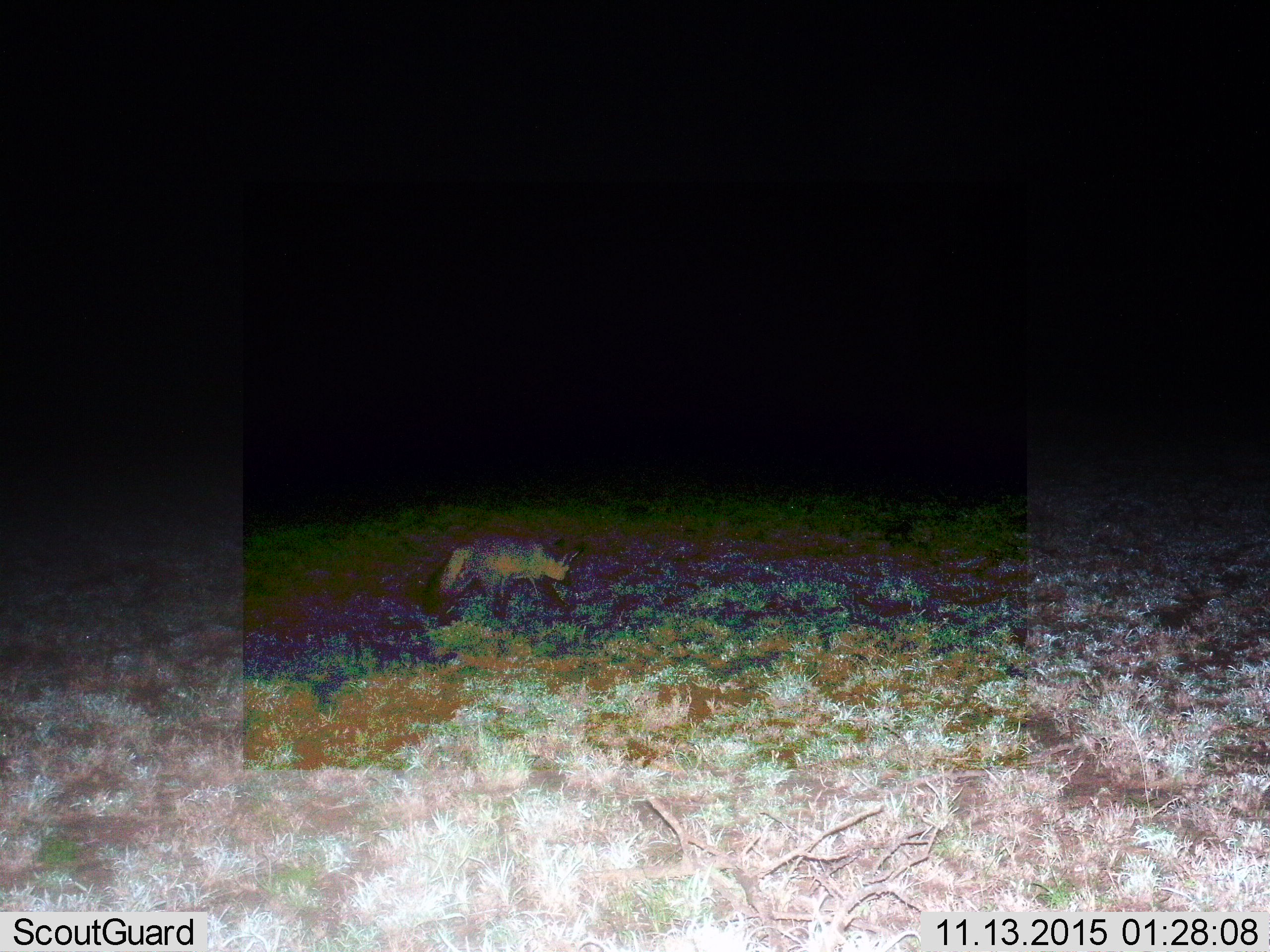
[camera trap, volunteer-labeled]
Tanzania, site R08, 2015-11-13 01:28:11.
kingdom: Animalia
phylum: Chordata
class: Mammalia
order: Carnivora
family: Canidae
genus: Otocyon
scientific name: Otocyon megalotis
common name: bat-eared fox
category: batearedfox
Batearedfox (bat-eared fox) (Otocyon megalotis), count 1. Behavior (volunteer vote fractions): standing 0%, resting 0%, moving 100%, interacting 0%. Young present (vote fraction): 0%. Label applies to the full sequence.